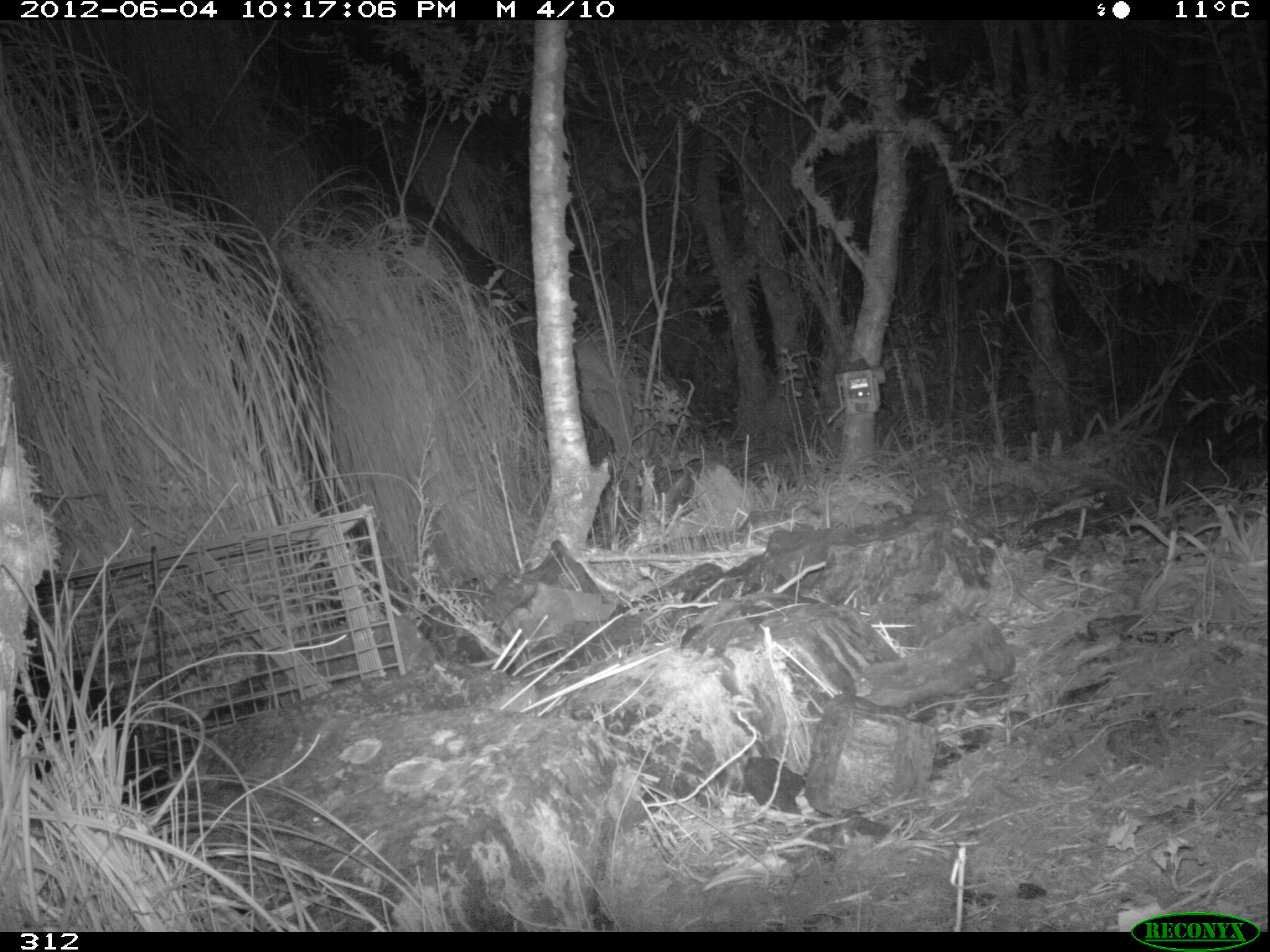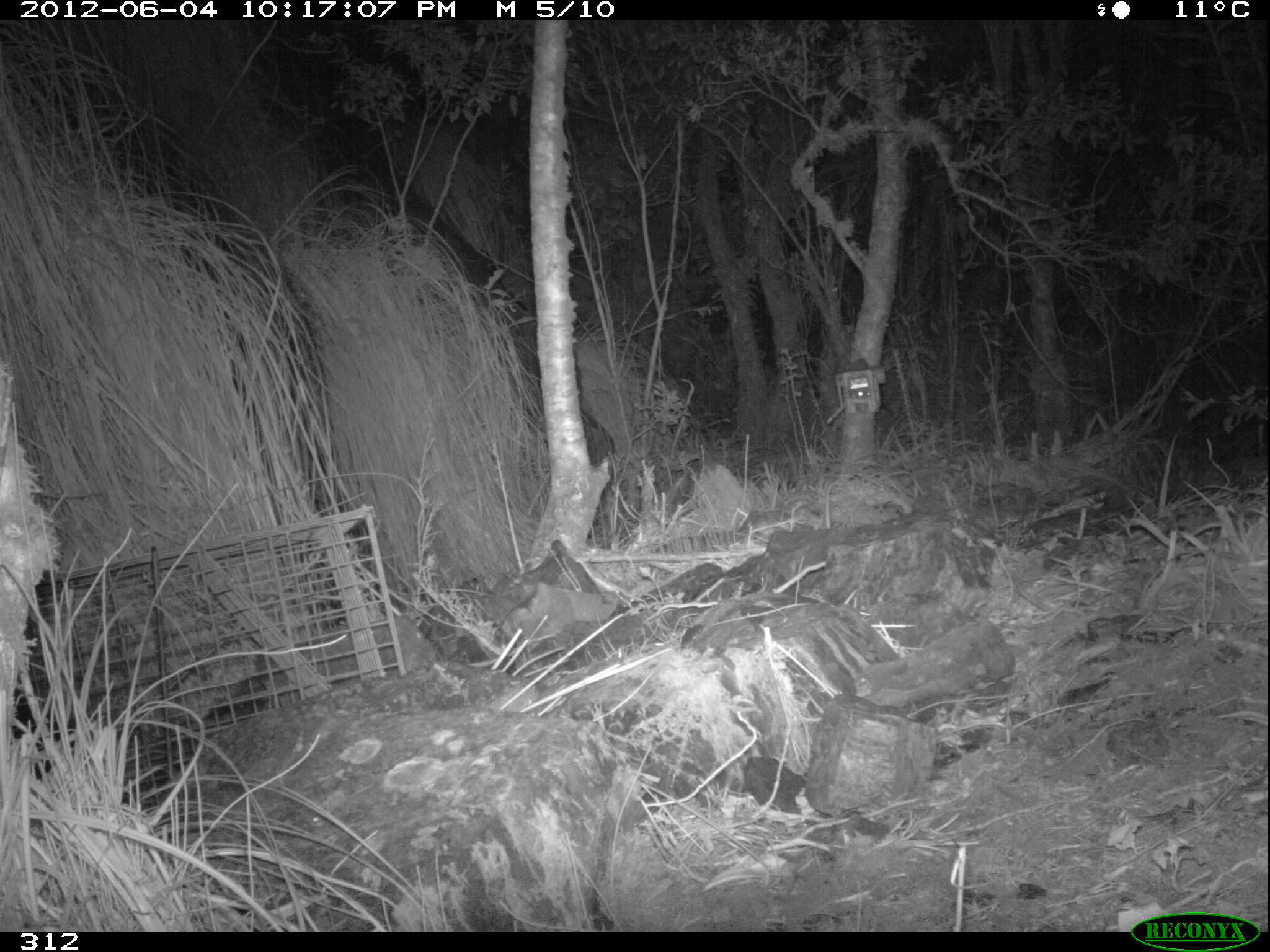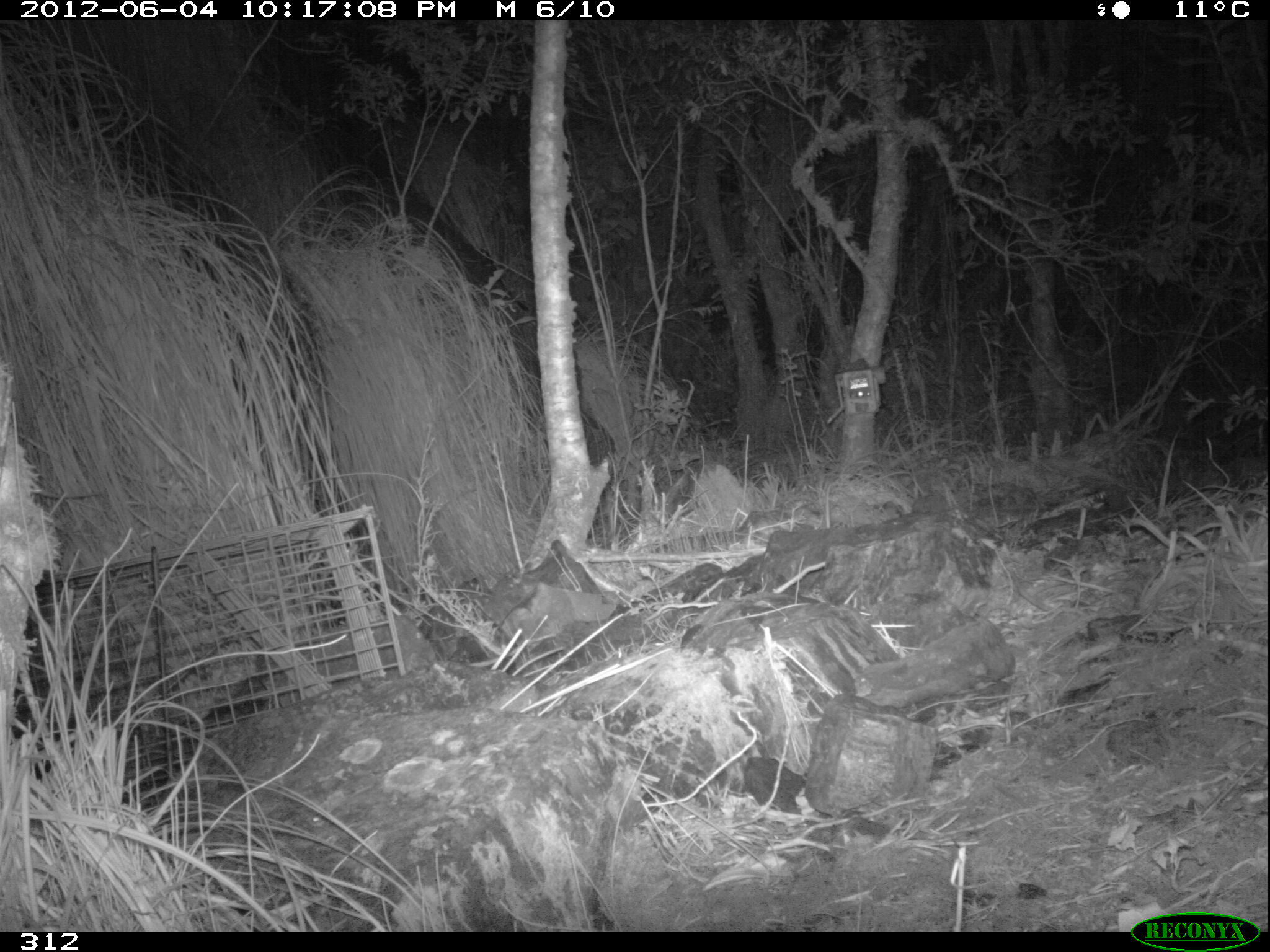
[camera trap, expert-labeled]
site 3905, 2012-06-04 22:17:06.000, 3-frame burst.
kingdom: Animalia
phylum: Chordata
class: Mammalia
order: Didelphimorphia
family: Didelphidae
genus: Didelphis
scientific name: Didelphis pernigra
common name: andean white-eared opossum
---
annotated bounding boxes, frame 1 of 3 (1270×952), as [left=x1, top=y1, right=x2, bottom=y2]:
didelphis pernigra: [left=8, top=651, right=182, bottom=809]